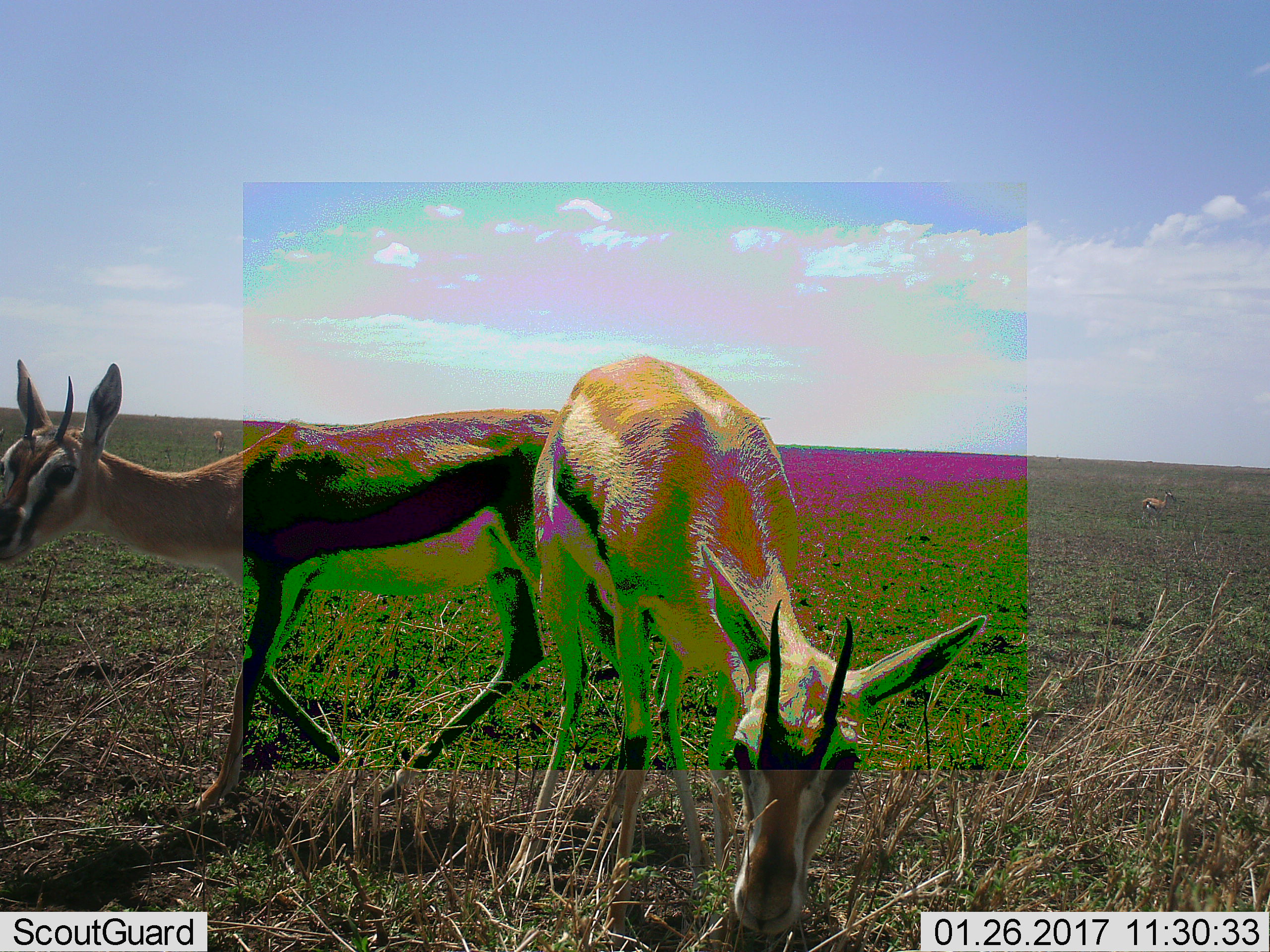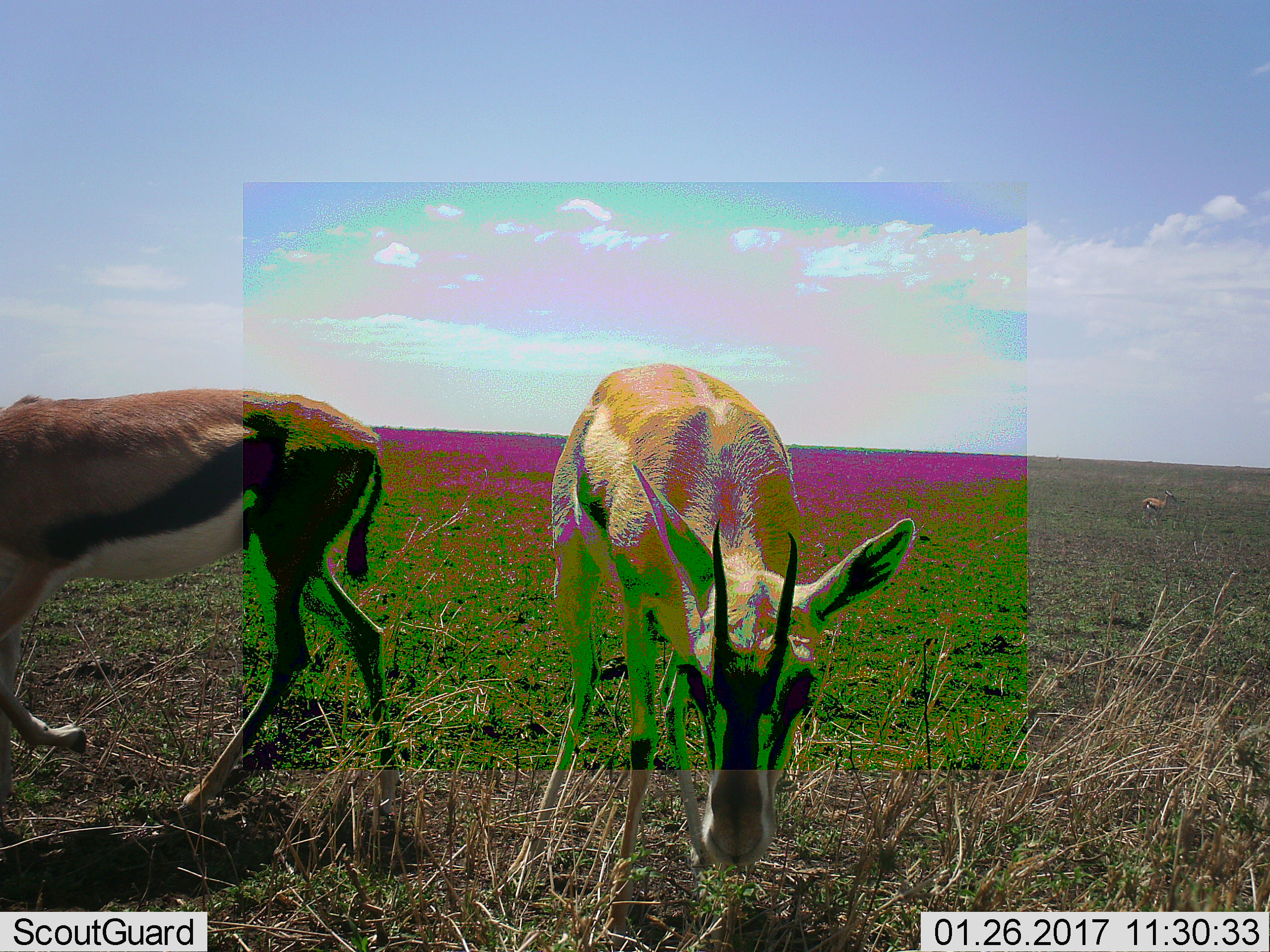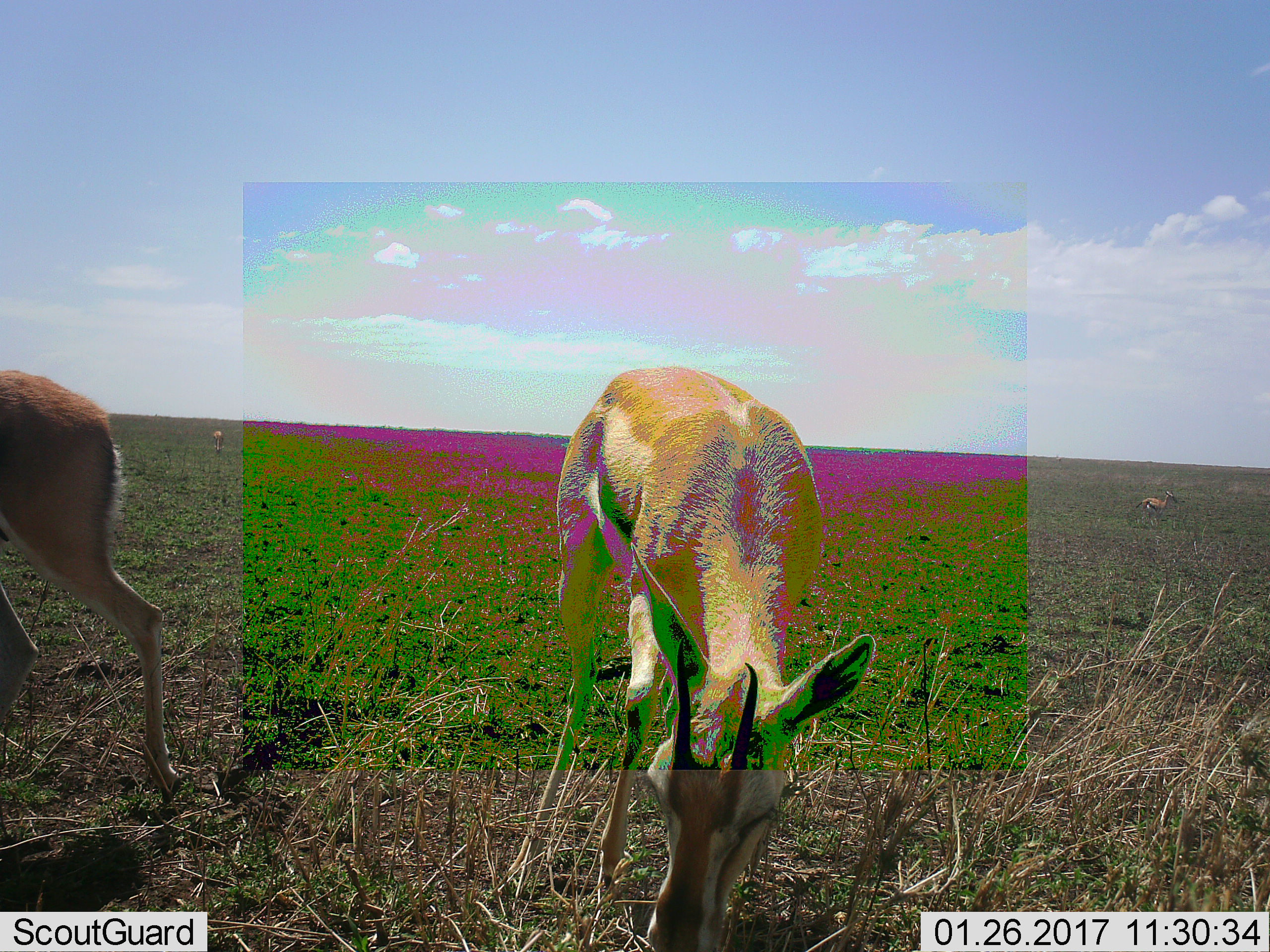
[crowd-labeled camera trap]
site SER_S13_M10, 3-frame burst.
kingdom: Animalia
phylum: Chordata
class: Mammalia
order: Artiodactyla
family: Bovidae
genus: Eudorcas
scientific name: Eudorcas thomsonii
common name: thomson's gazelle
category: gazellethomsons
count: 3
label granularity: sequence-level